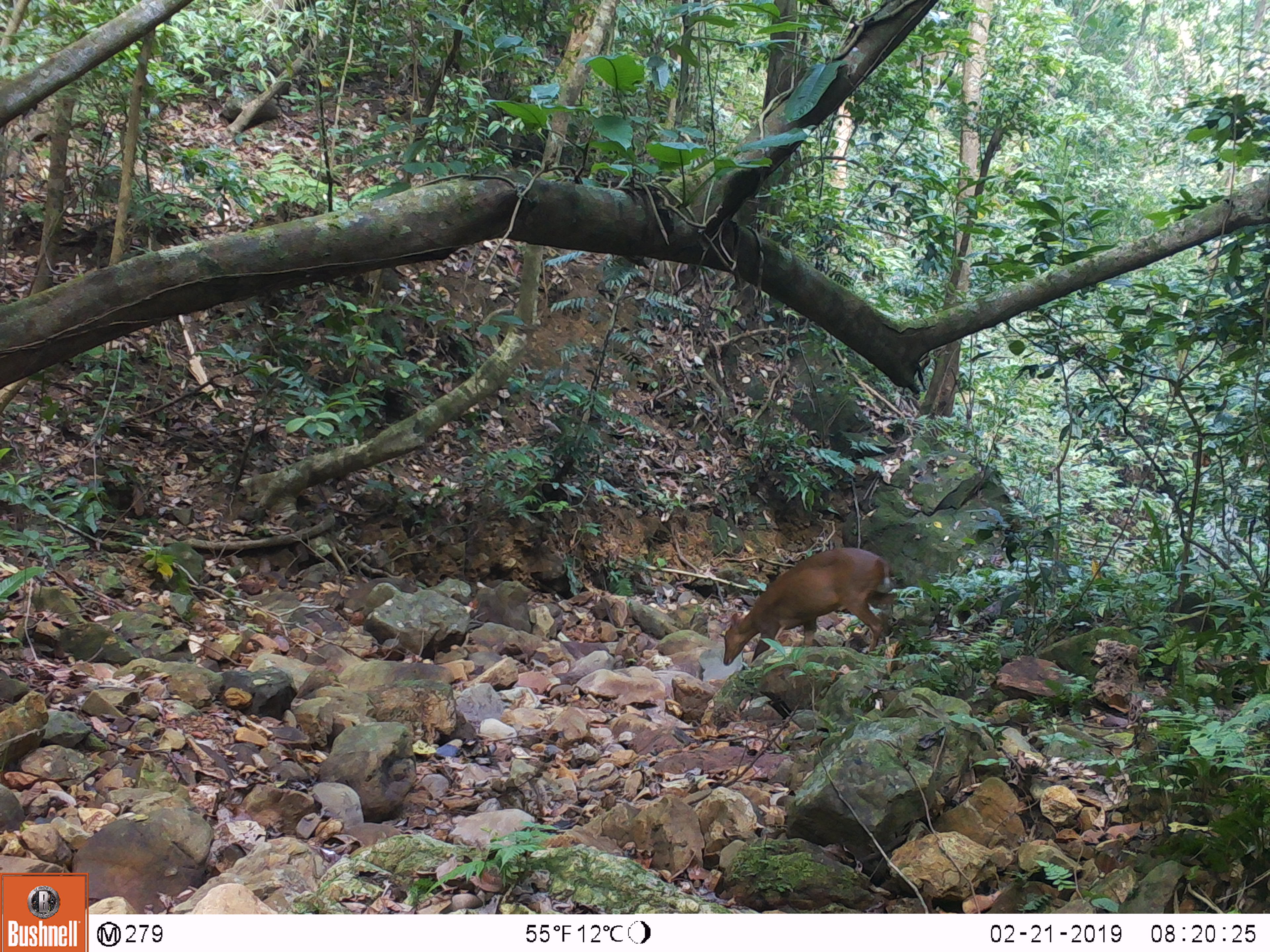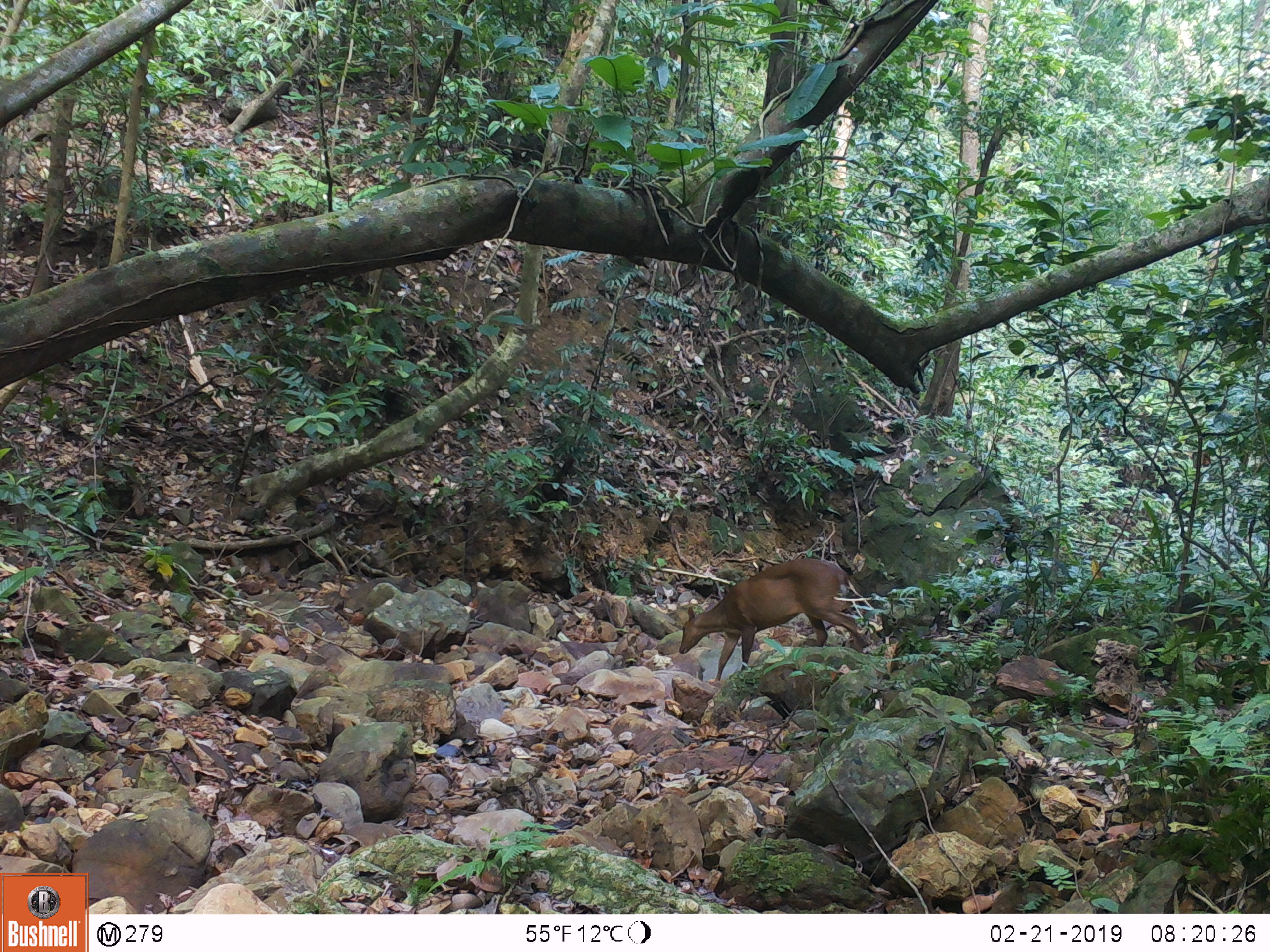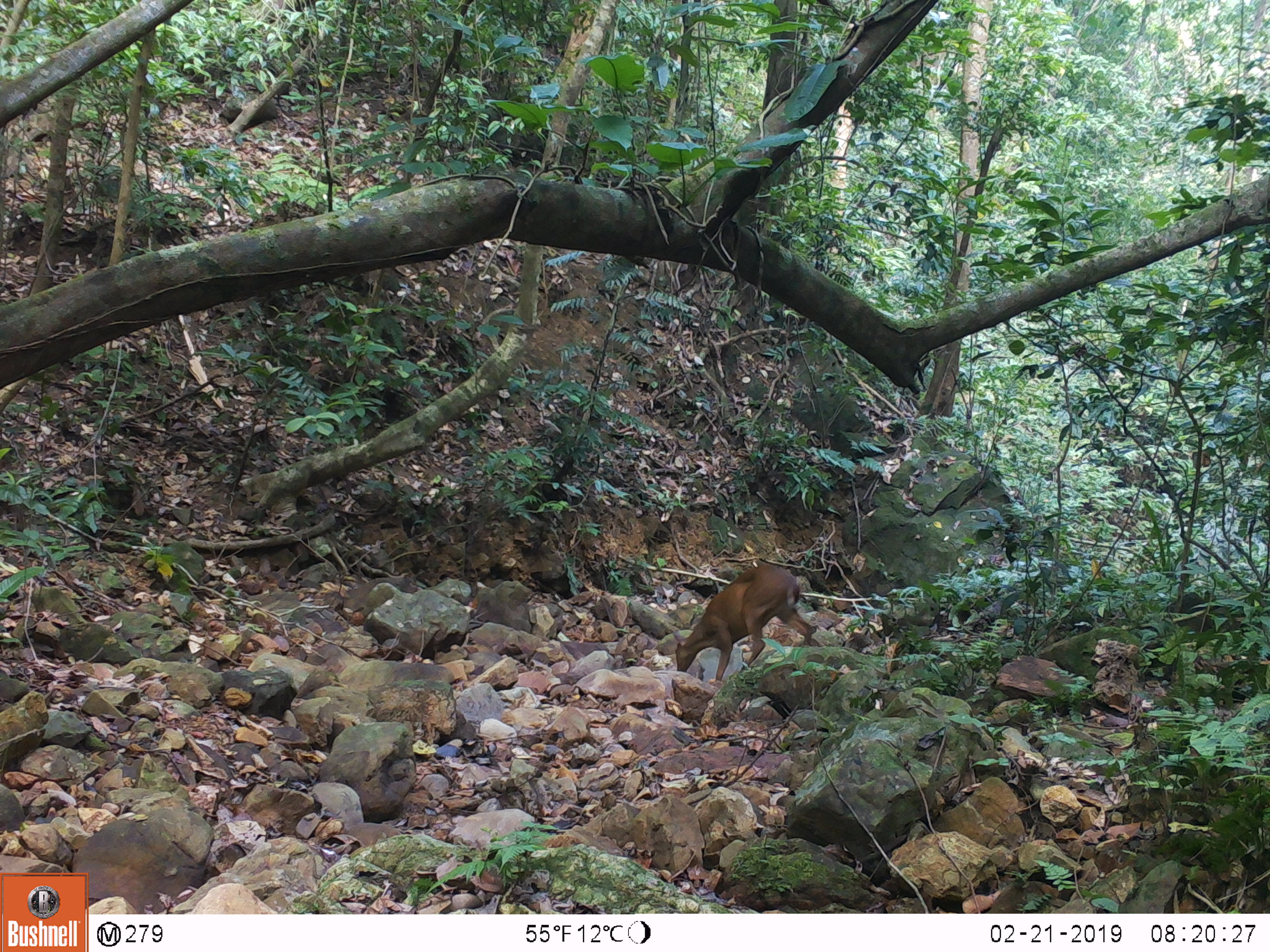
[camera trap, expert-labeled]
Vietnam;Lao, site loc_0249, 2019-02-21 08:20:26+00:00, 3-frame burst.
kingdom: Animalia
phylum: Chordata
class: Mammalia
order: Artiodactyla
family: Cervidae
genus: Muntiacus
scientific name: Muntiacus vuquangensis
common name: large-antlered muntjac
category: large antlered muntjac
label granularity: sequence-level